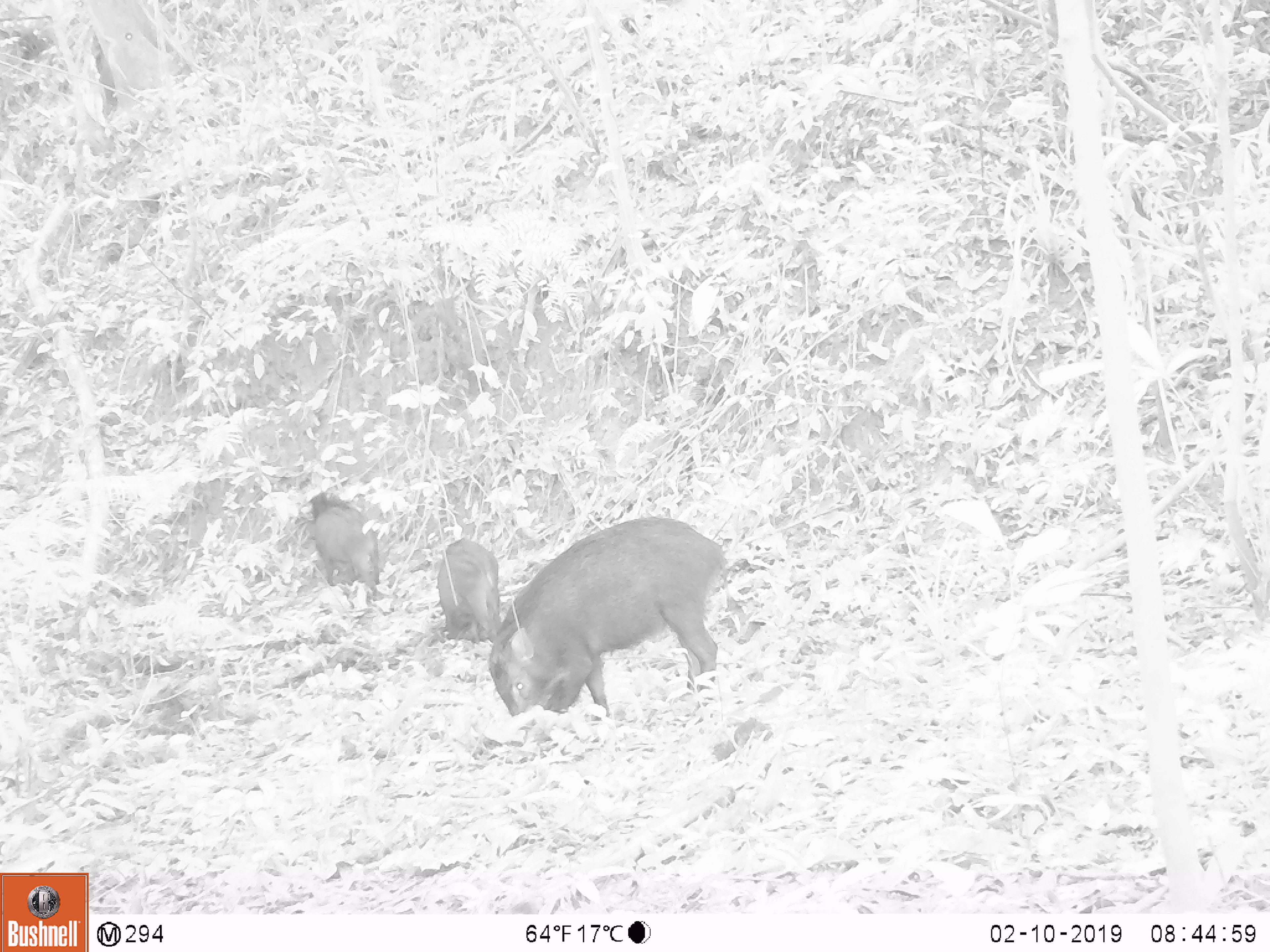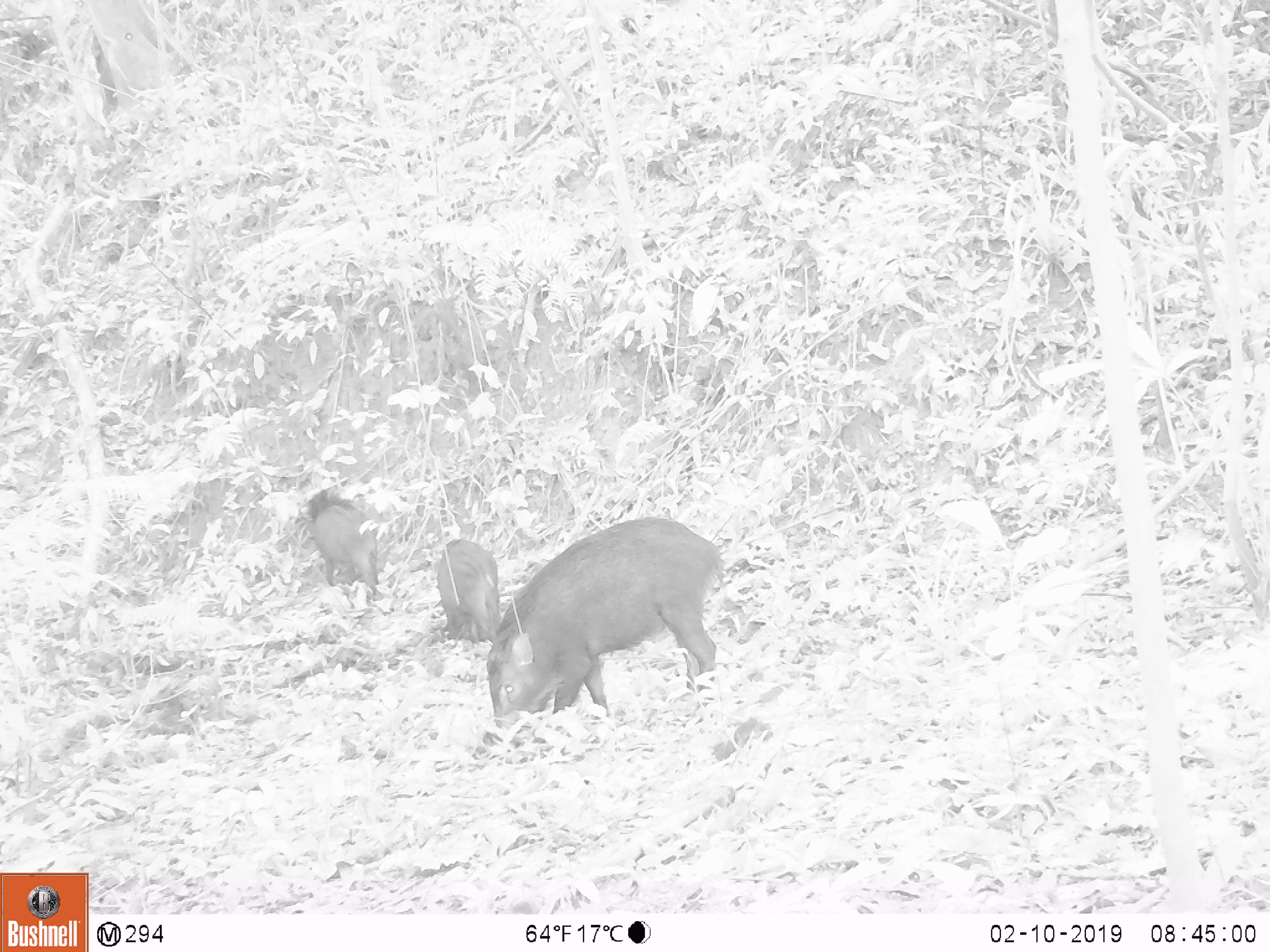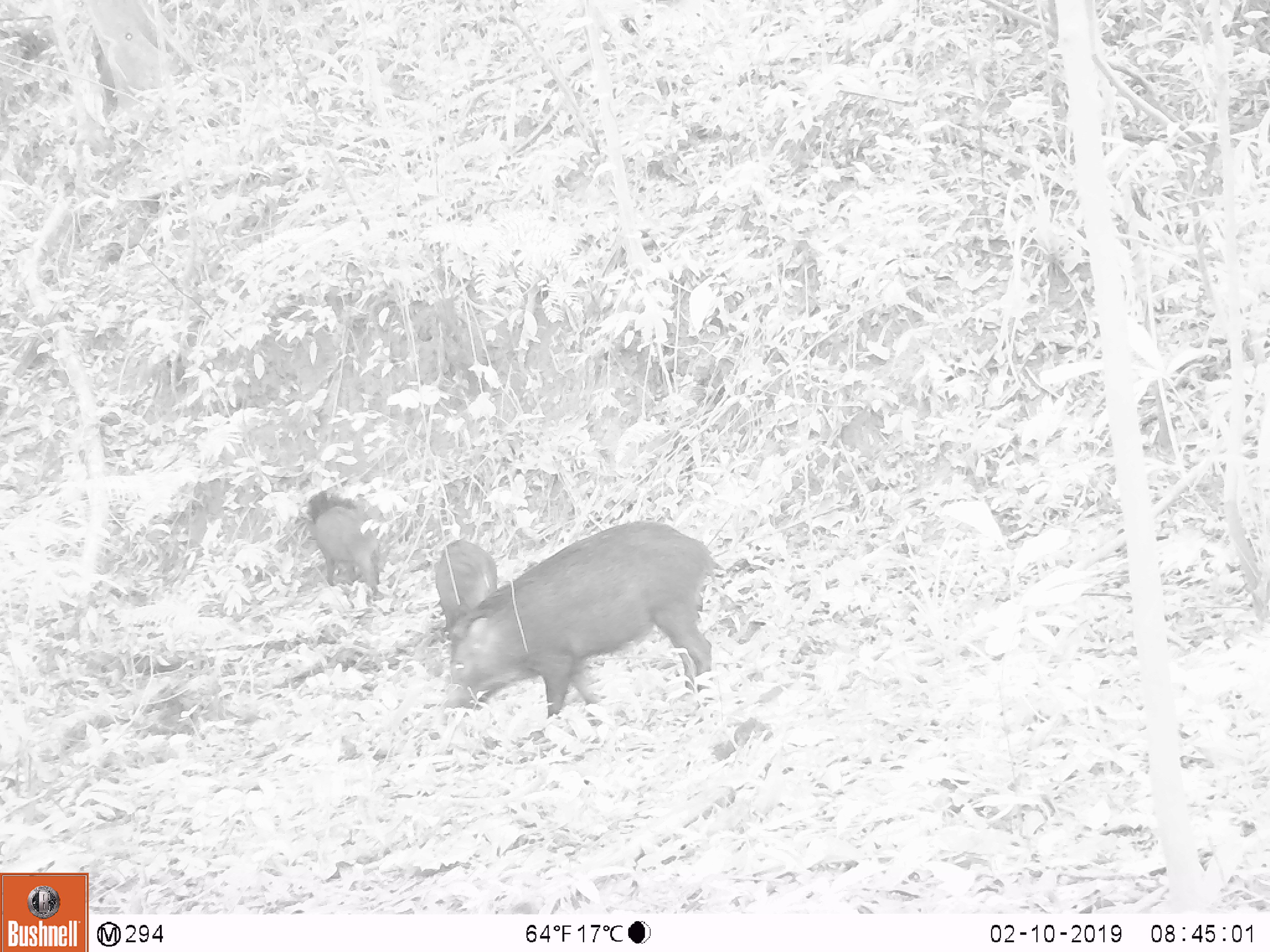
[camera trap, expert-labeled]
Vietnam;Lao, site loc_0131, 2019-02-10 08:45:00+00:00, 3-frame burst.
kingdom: Animalia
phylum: Chordata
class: Mammalia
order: Artiodactyla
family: Suidae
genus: Sus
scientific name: Sus scrofa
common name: eurasian wild pig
Eurasian wild pig (Sus scrofa). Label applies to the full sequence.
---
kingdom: Animalia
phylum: Chordata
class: Aves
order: Galliformes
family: Phasianidae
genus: Gallus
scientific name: Gallus gallus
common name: red junglefowl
Red junglefowl (Gallus gallus). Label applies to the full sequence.